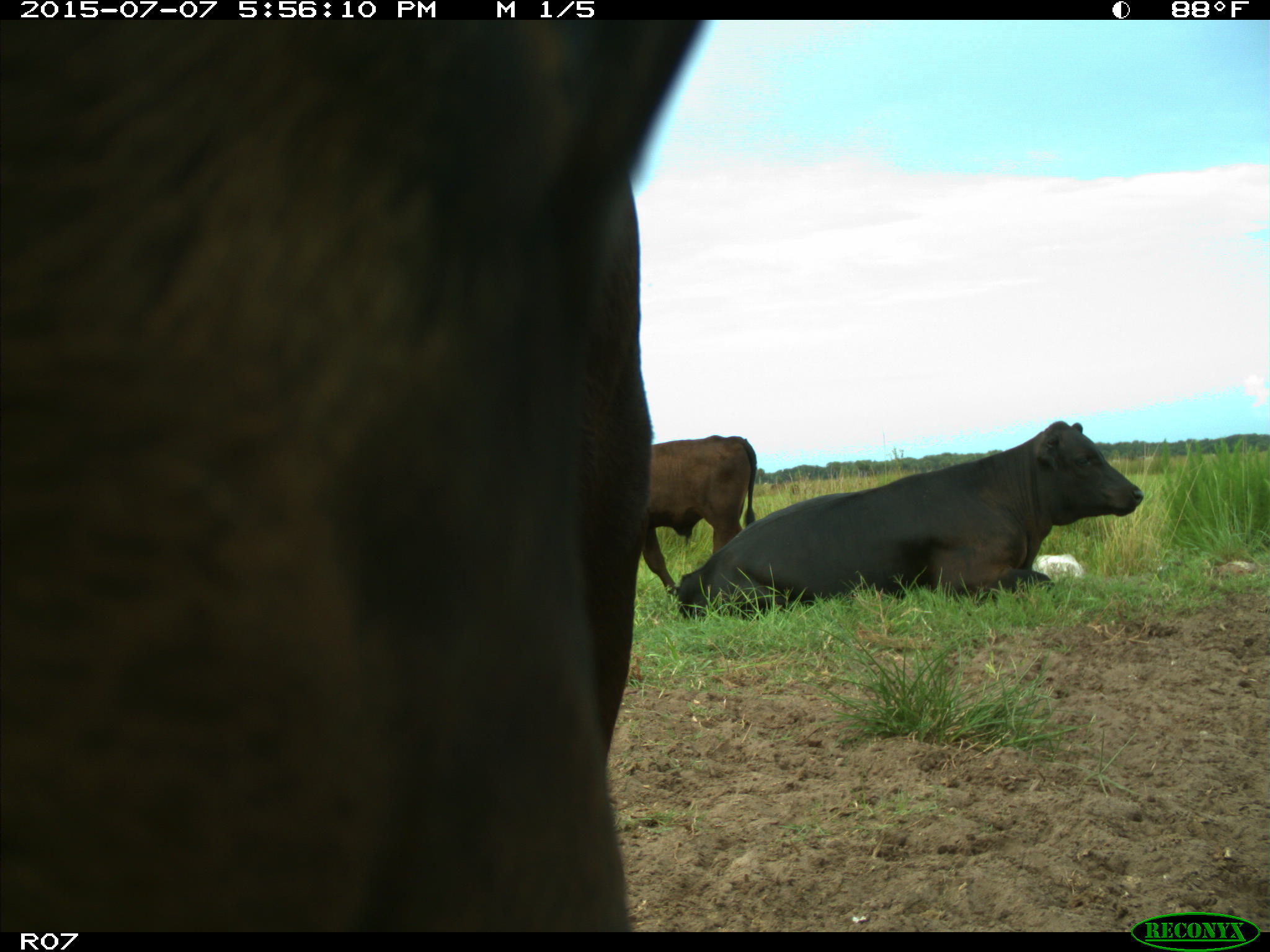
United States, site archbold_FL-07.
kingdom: Animalia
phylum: Chordata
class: Mammalia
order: Artiodactyla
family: Bovidae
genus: Bos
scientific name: Bos taurus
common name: domestic cow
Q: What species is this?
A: Bos taurus (domestic cow).